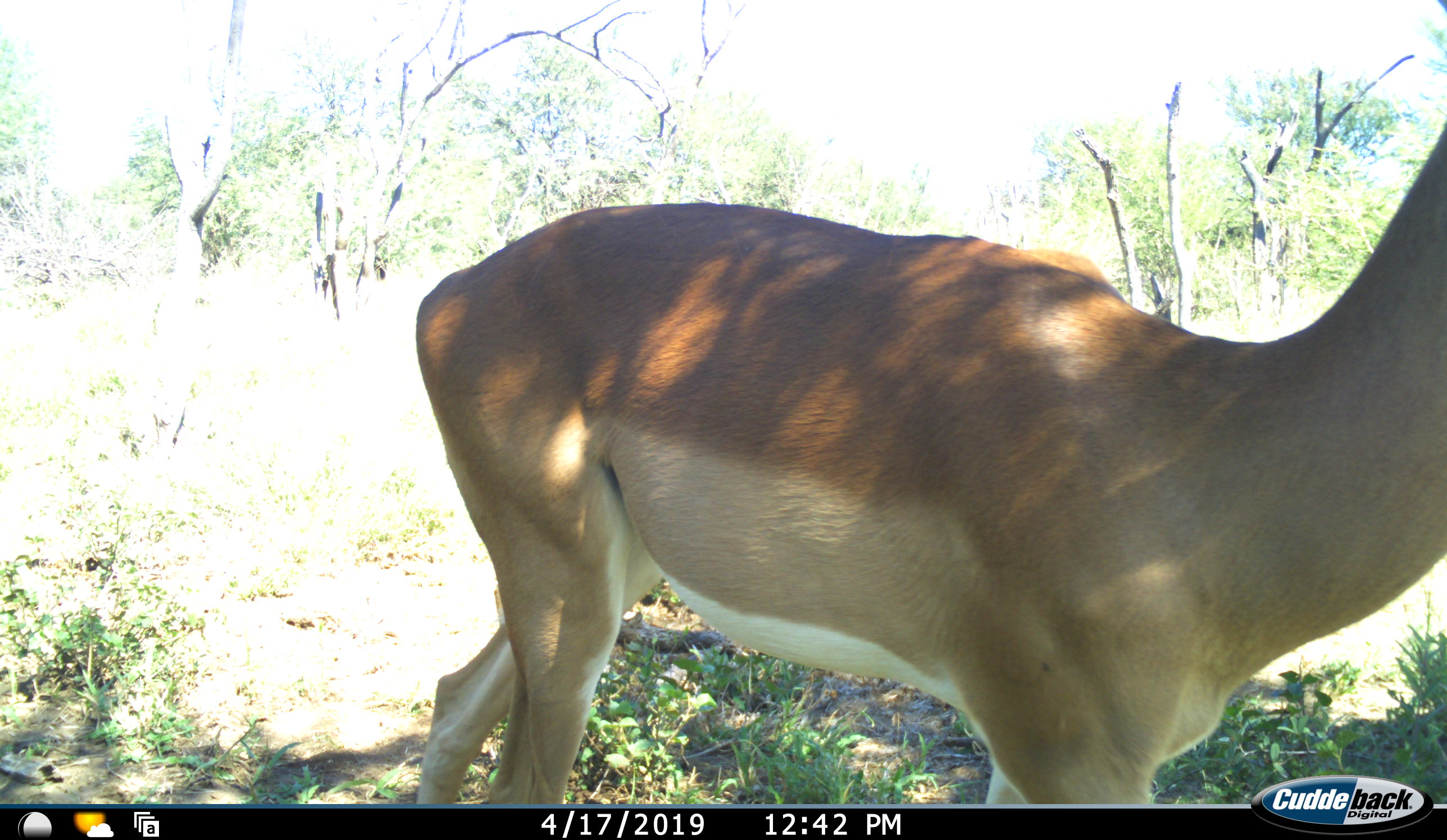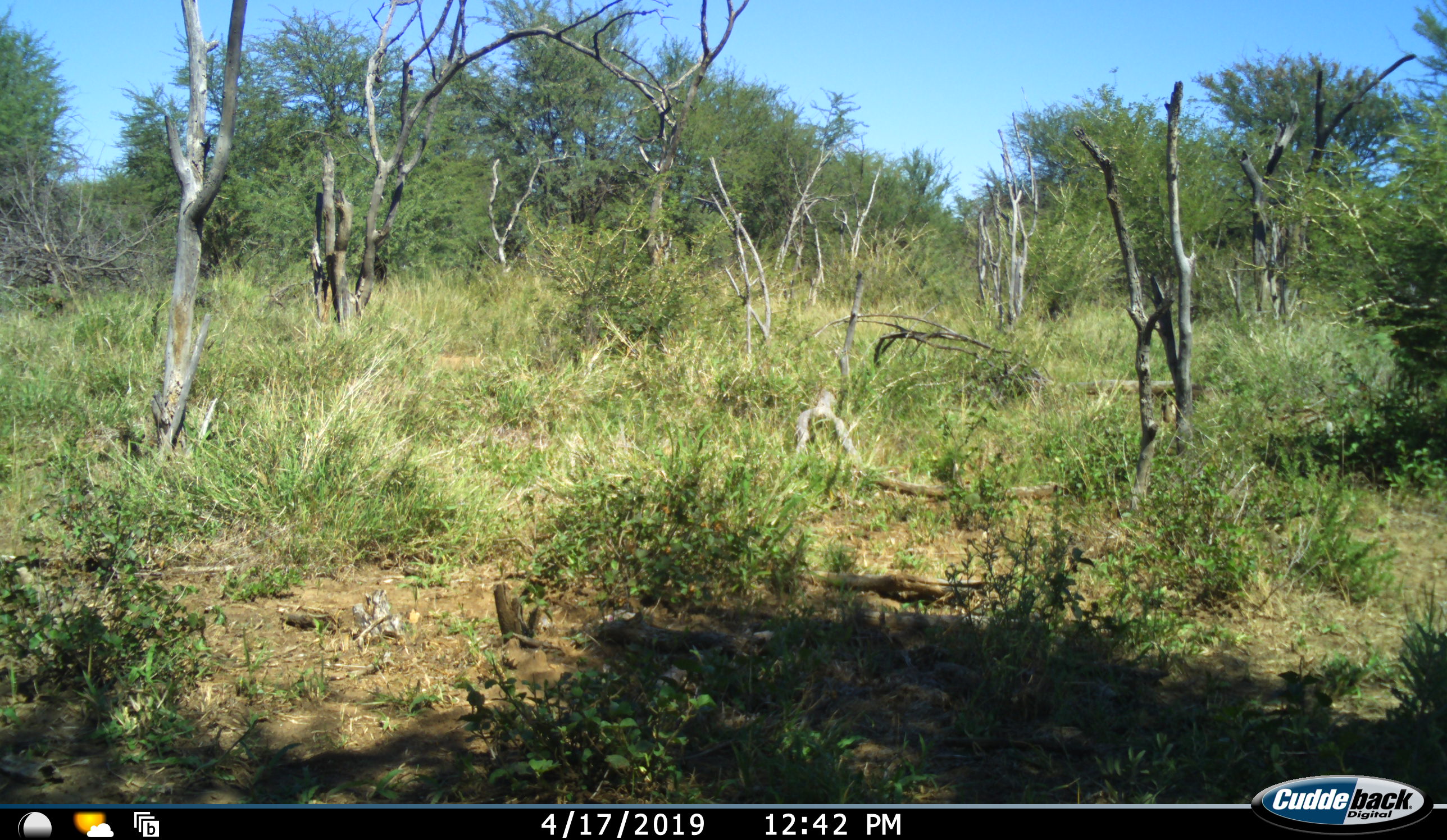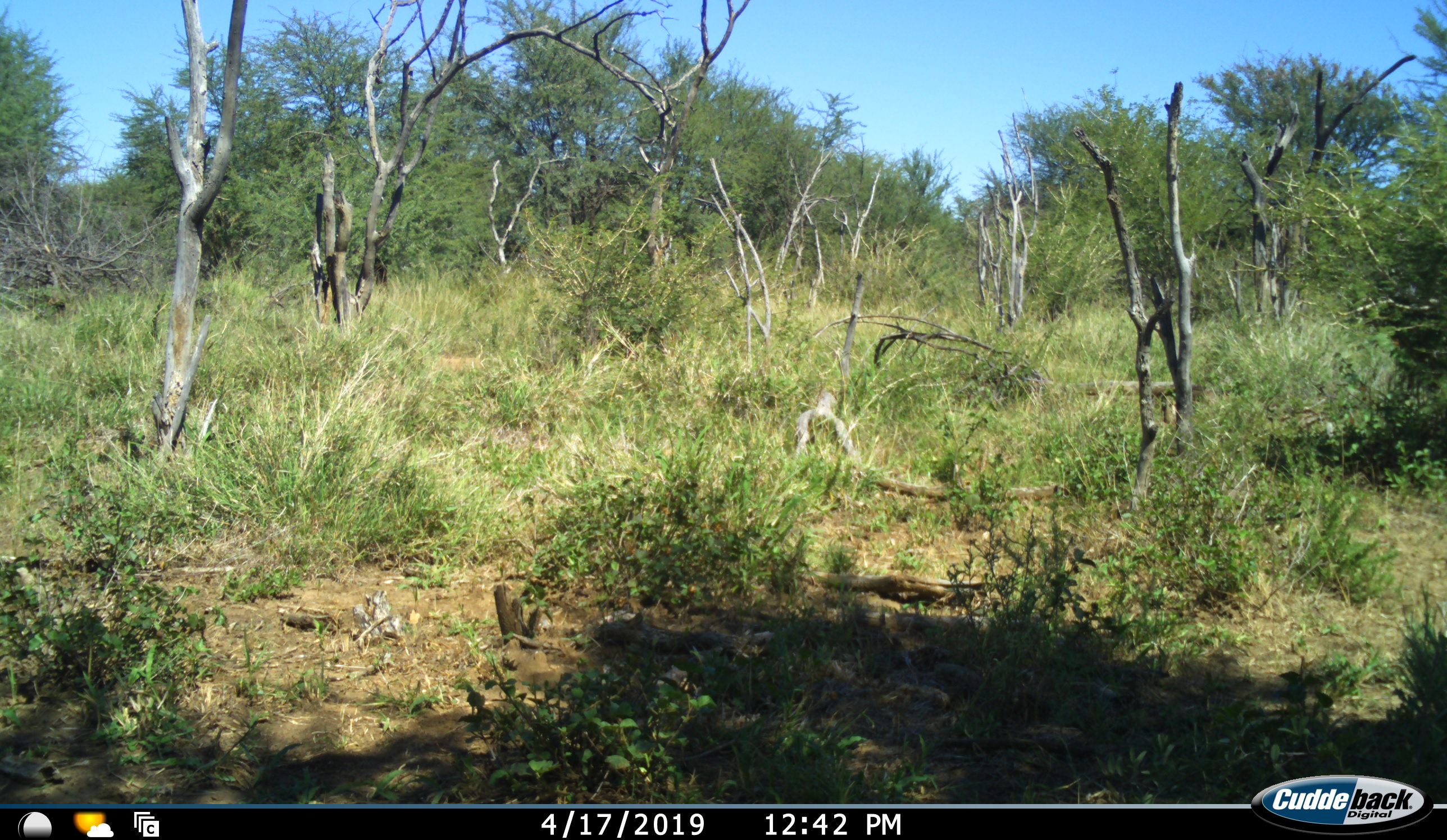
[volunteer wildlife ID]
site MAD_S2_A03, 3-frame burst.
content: unidentified animal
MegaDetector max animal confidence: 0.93